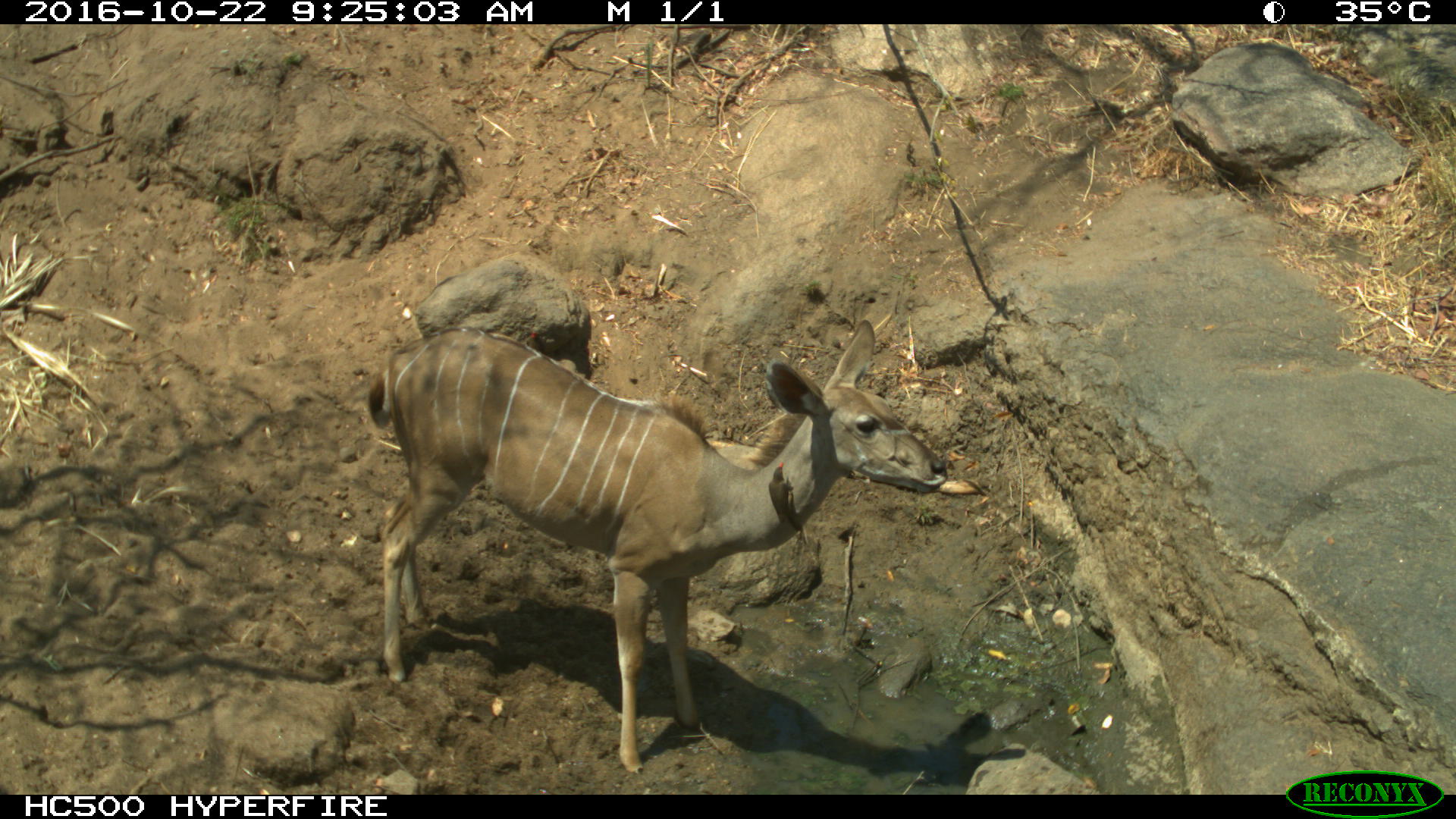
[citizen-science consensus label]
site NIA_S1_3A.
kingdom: Animalia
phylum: Chordata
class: Mammalia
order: Artiodactyla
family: Bovidae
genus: Tragelaphus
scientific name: Tragelaphus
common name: kudu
Kudu (Tragelaphus), count 1. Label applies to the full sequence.